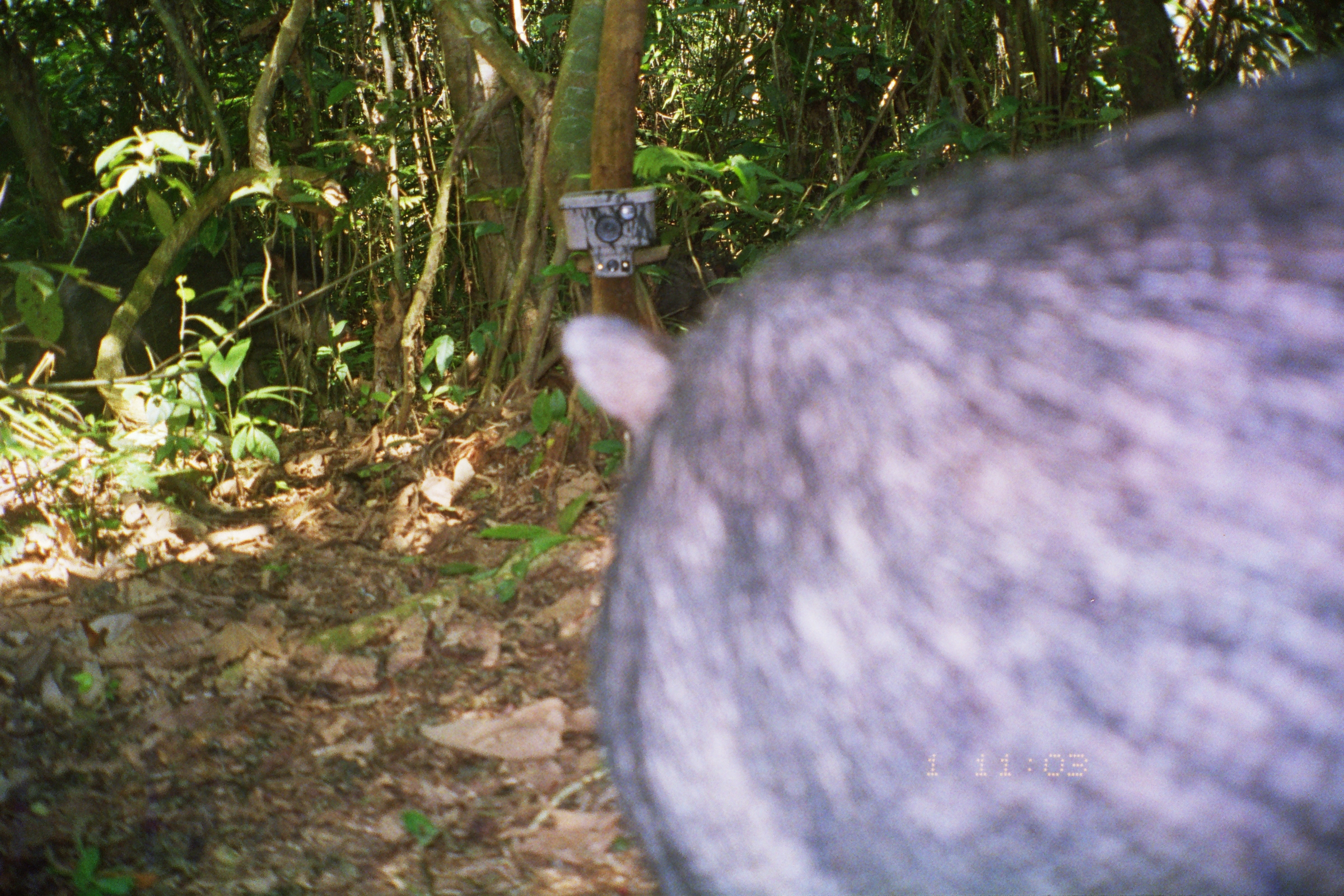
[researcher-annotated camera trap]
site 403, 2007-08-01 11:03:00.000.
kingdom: Animalia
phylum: Chordata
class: Mammalia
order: Artiodactyla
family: Tayassuidae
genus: Tayassu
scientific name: Tayassu pecari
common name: white-lipped peccary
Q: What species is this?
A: Tayassu pecari (white-lipped peccary).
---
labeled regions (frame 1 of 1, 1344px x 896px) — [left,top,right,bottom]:
tayassu pecari: [559,56,1343,896]